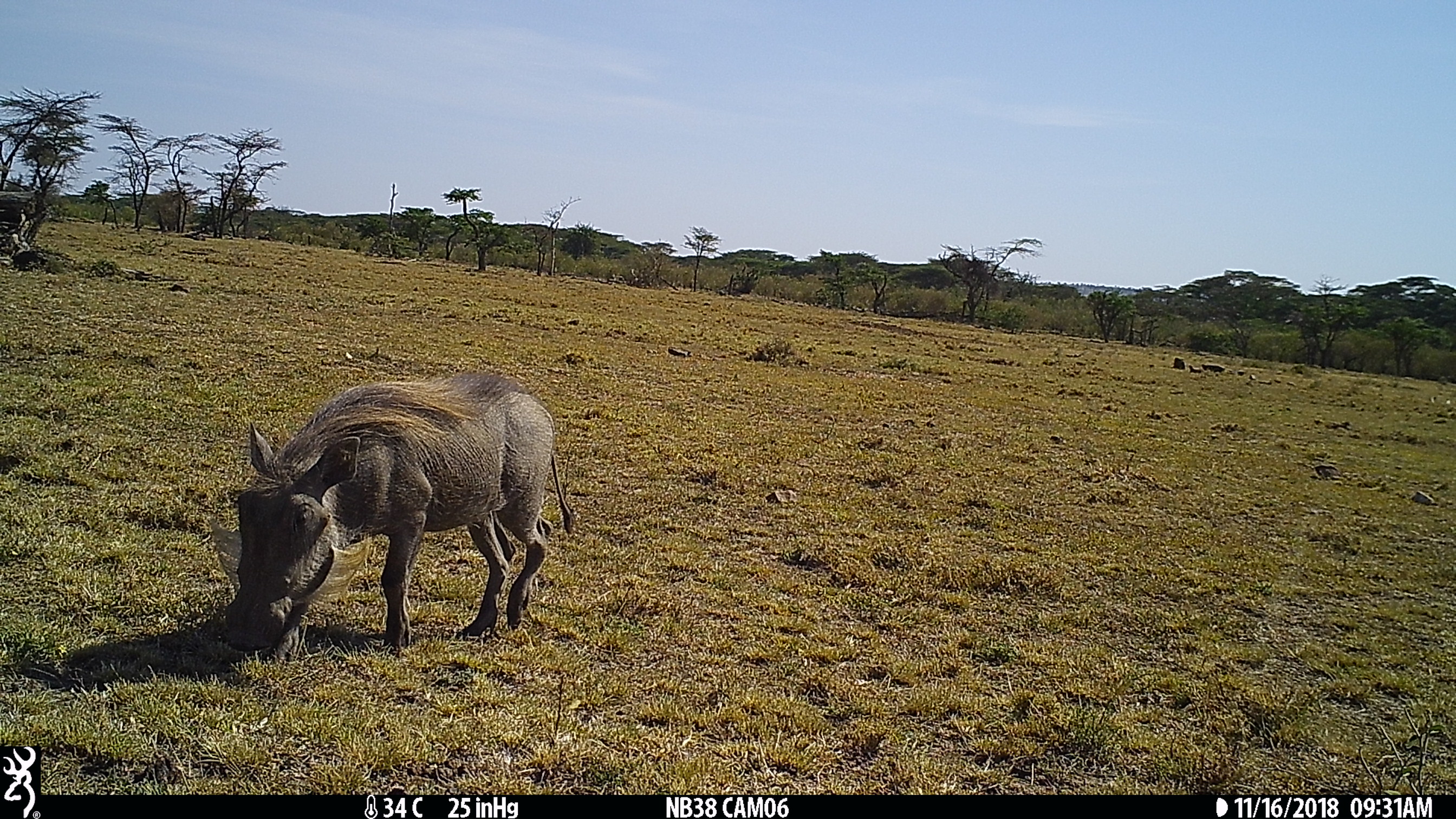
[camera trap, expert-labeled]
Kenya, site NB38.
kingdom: Animalia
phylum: Chordata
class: Mammalia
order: Artiodactyla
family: Suidae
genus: Phacochoerus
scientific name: Phacochoerus africanus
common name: common warthog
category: warthog